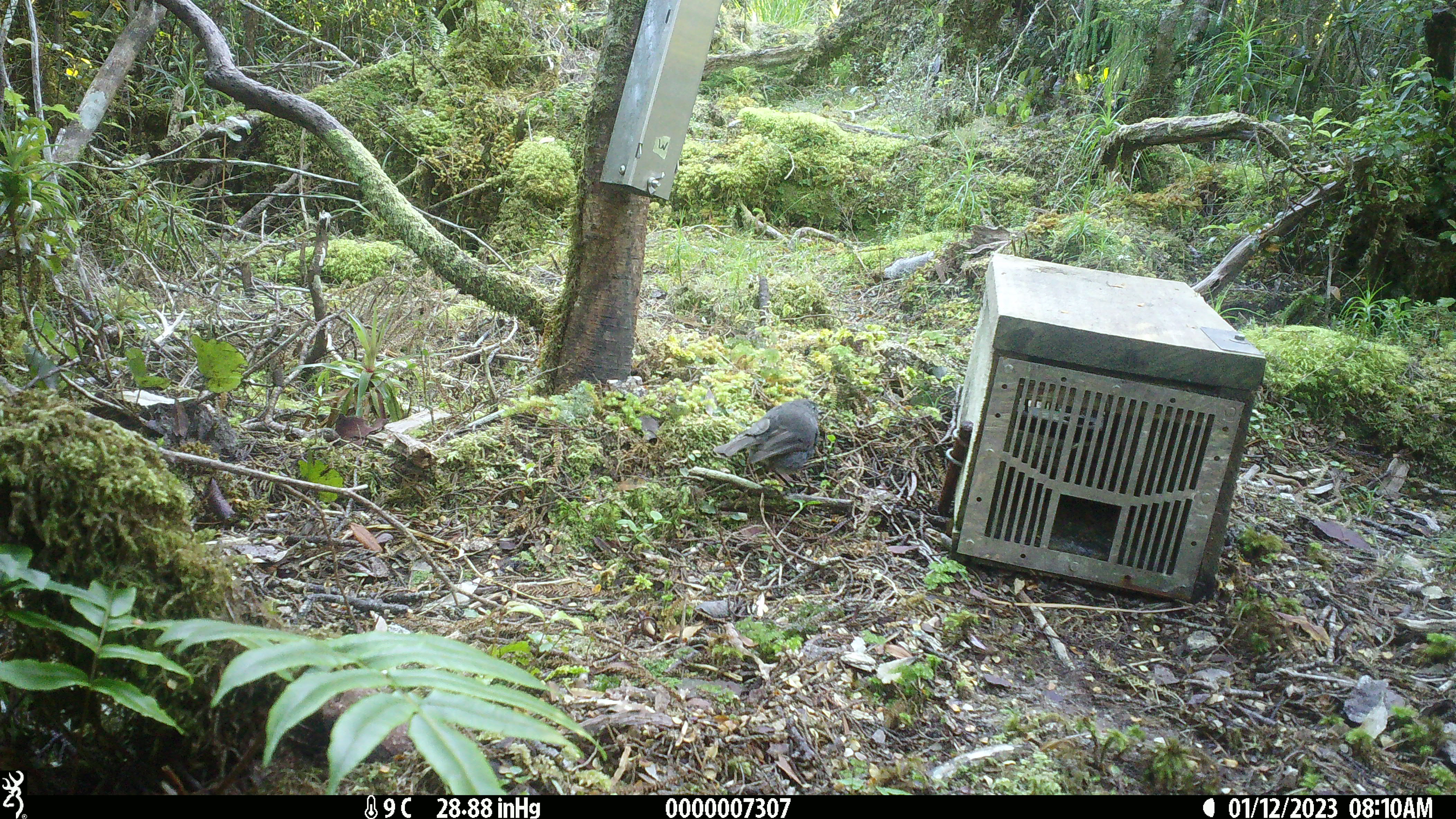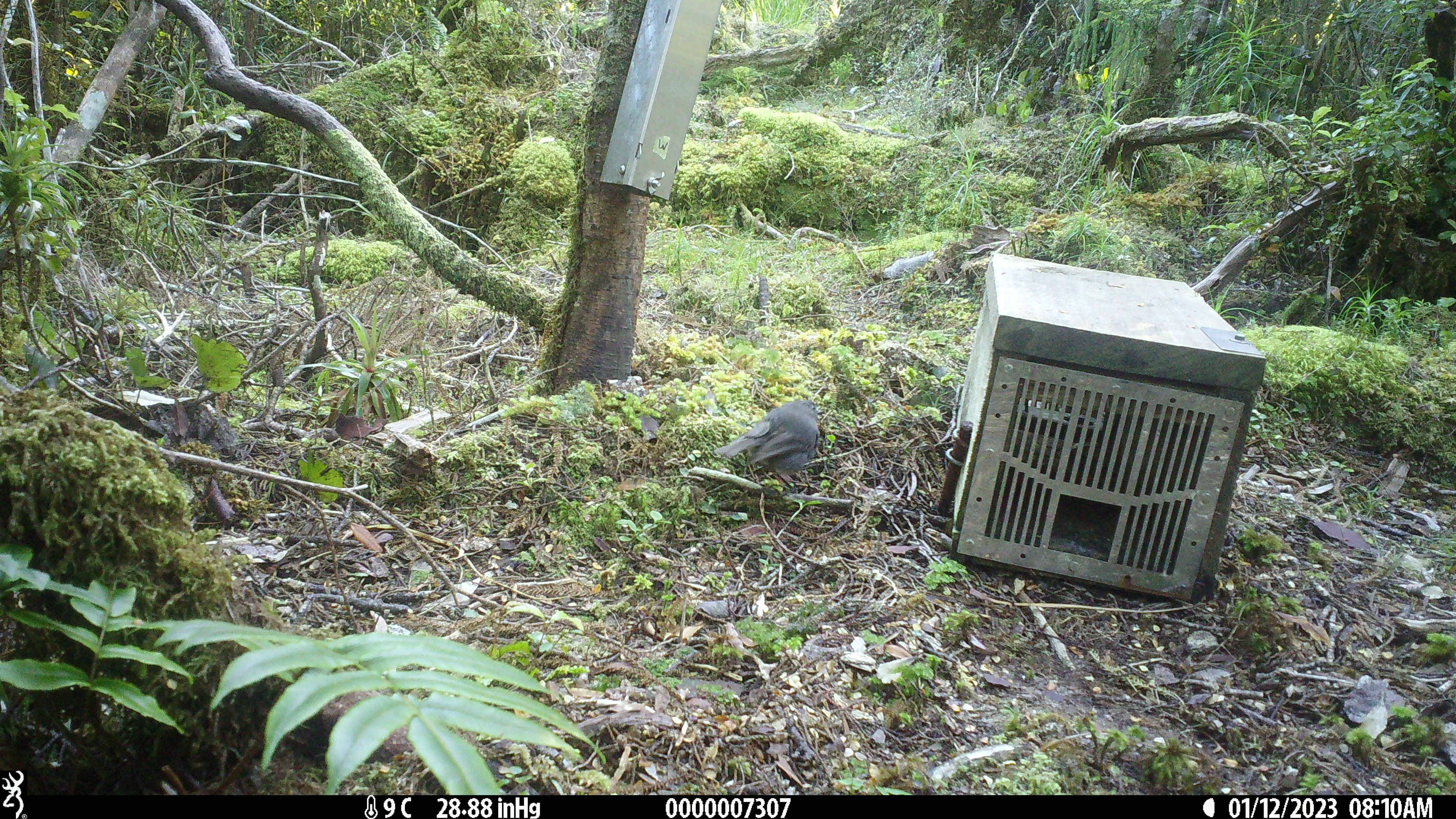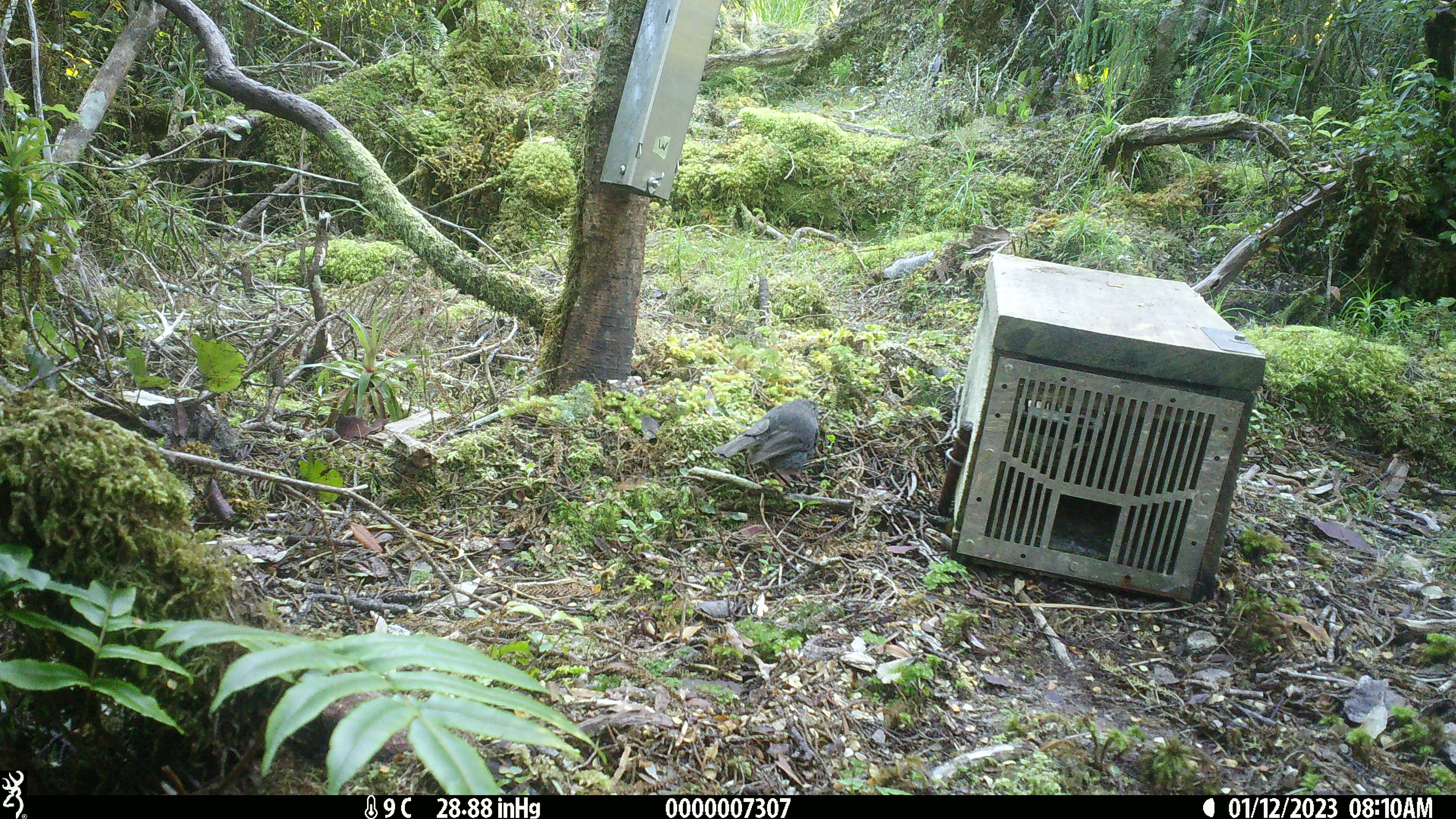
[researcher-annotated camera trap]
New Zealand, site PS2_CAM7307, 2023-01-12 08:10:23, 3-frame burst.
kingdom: Animalia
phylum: Chordata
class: Aves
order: Passeriformes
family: Petroicidae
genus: Petroica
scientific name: Petroica australis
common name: new zealand robin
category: robin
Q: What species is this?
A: Robin (new zealand robin) (Petroica australis).